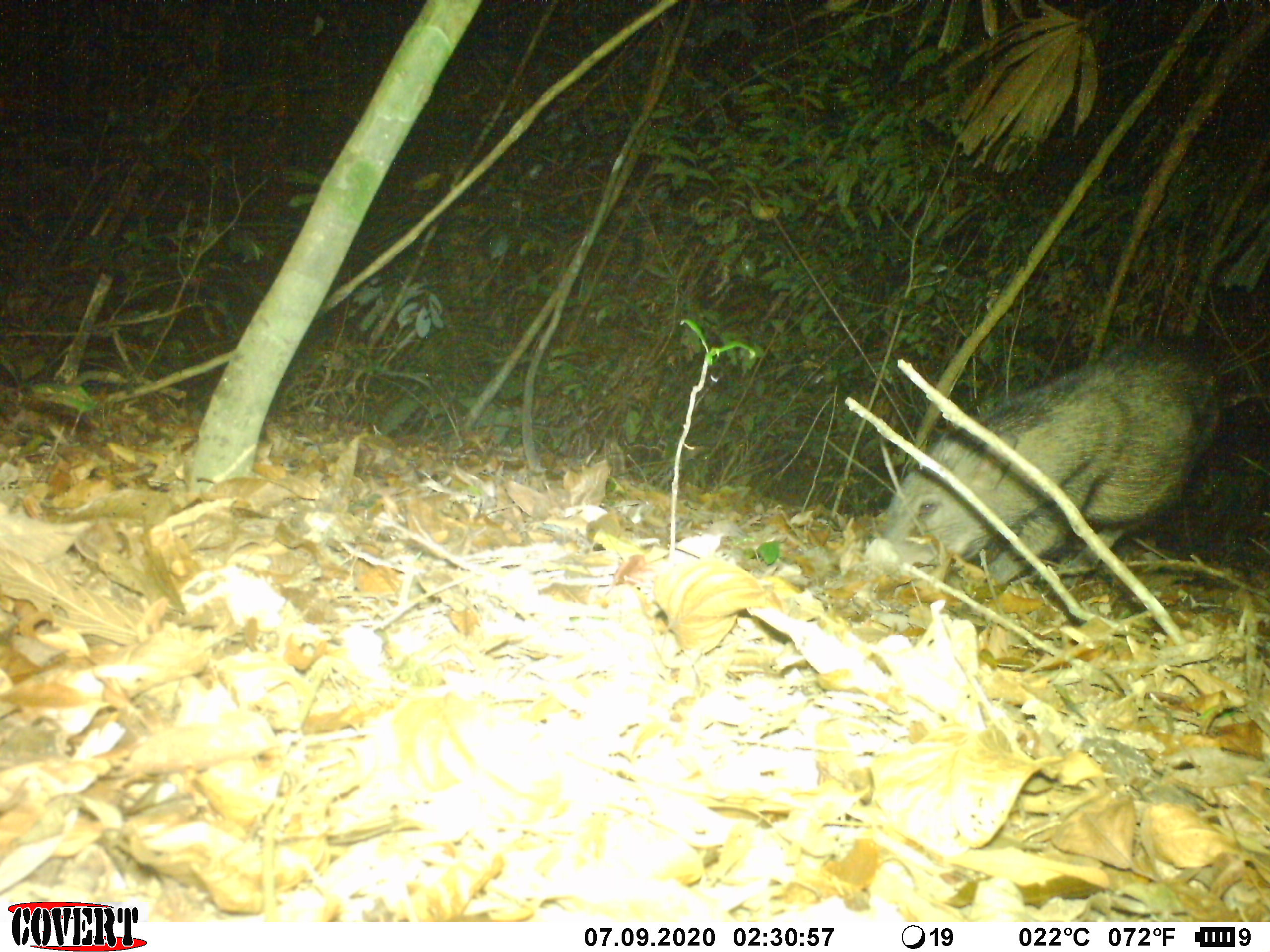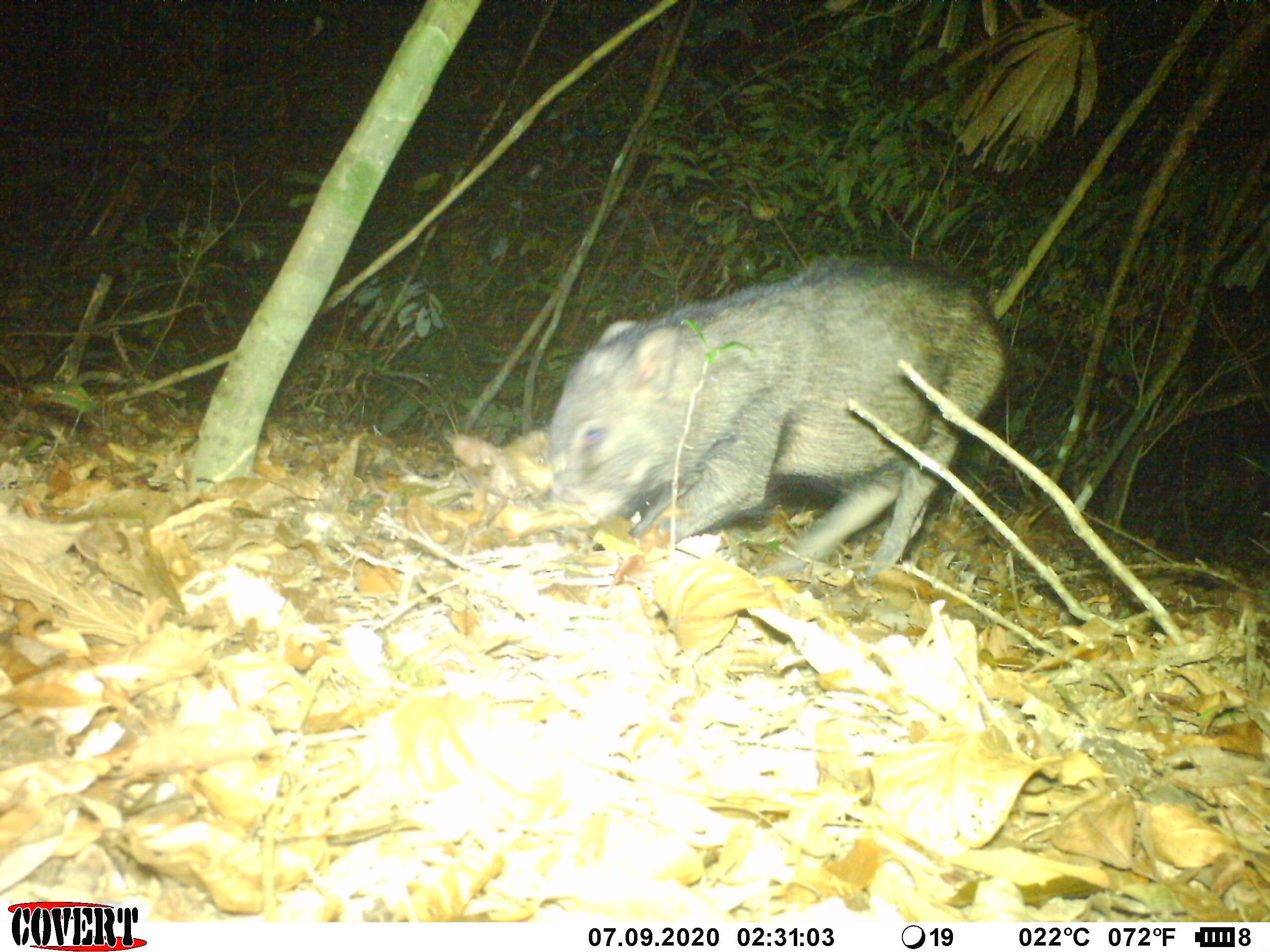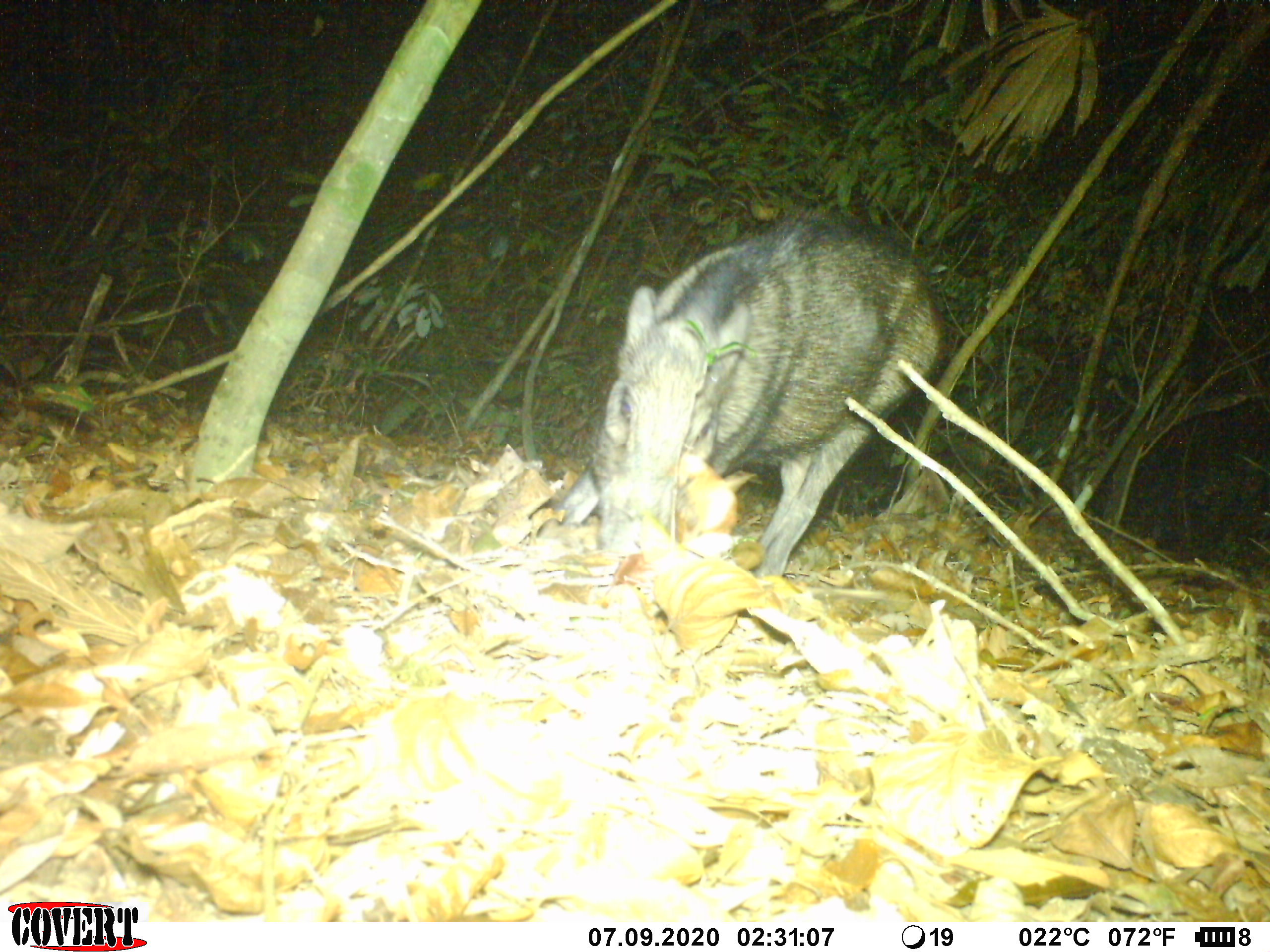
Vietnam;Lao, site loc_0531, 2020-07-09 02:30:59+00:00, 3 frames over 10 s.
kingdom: Animalia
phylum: Chordata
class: Mammalia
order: Artiodactyla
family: Suidae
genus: Sus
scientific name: Sus scrofa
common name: eurasian wild pig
Eurasian wild pig (Sus scrofa). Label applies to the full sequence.